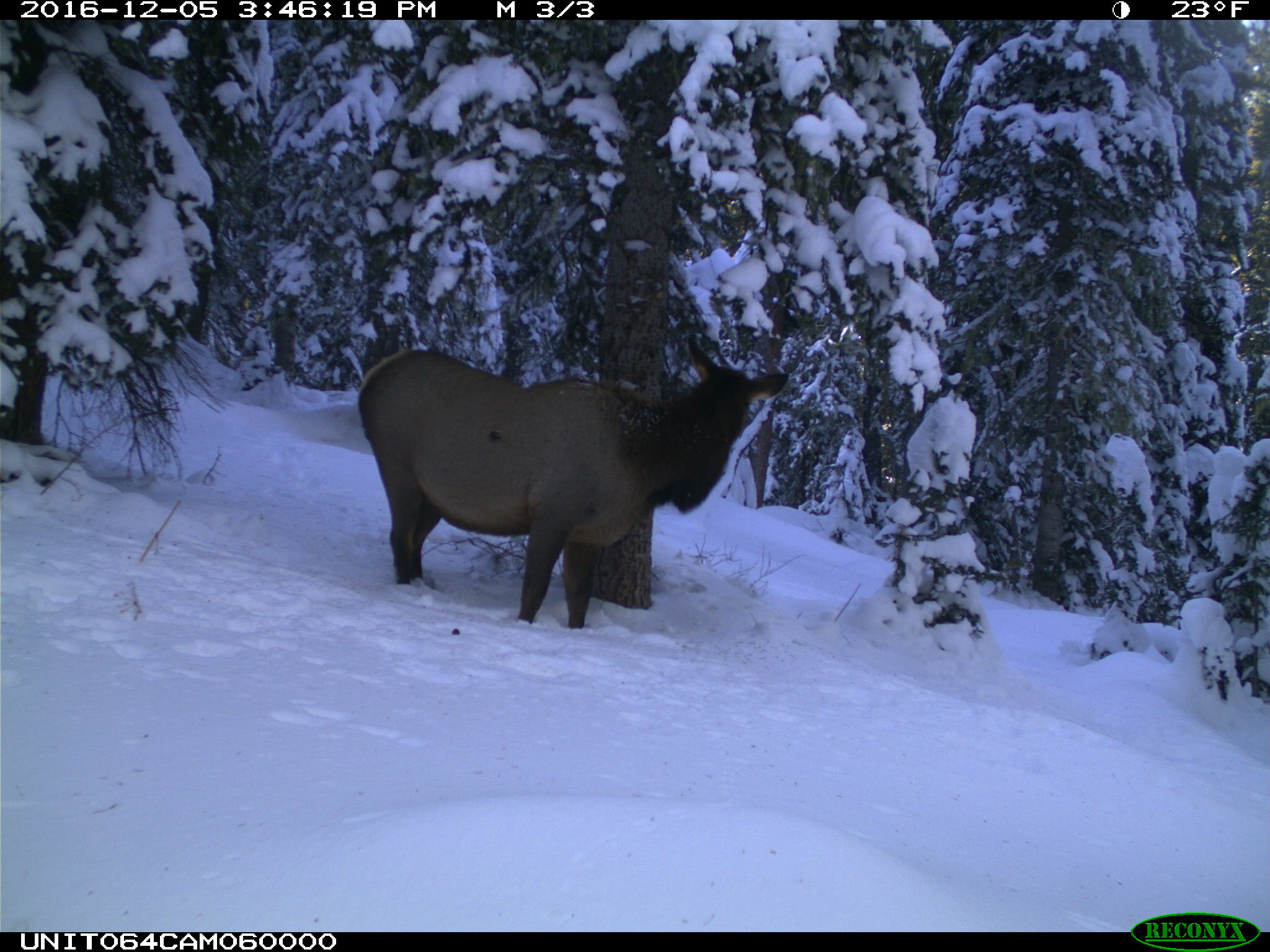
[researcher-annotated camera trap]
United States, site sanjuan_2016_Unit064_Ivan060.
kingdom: Animalia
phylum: Chordata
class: Mammalia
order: Artiodactyla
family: Cervidae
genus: Cervus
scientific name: Cervus elaphus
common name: red deer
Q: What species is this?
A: Cervus elaphus (red deer).